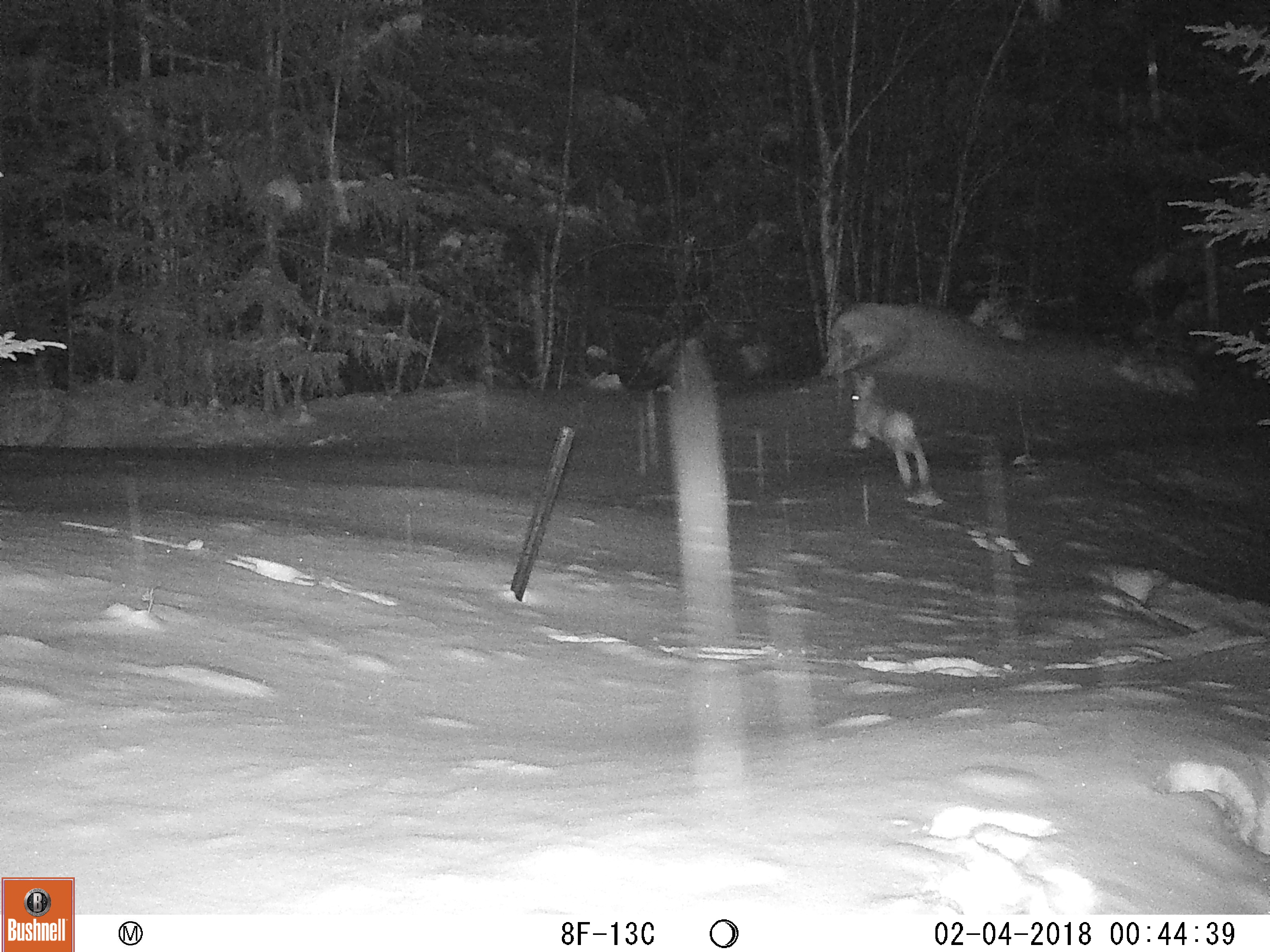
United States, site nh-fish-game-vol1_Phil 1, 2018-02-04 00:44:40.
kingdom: Animalia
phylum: Chordata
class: Mammalia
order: Lagomorpha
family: Leporidae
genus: Lepus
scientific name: Lepus americanus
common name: snowshoe hare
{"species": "snowshoe hare (Lepus americanus)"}